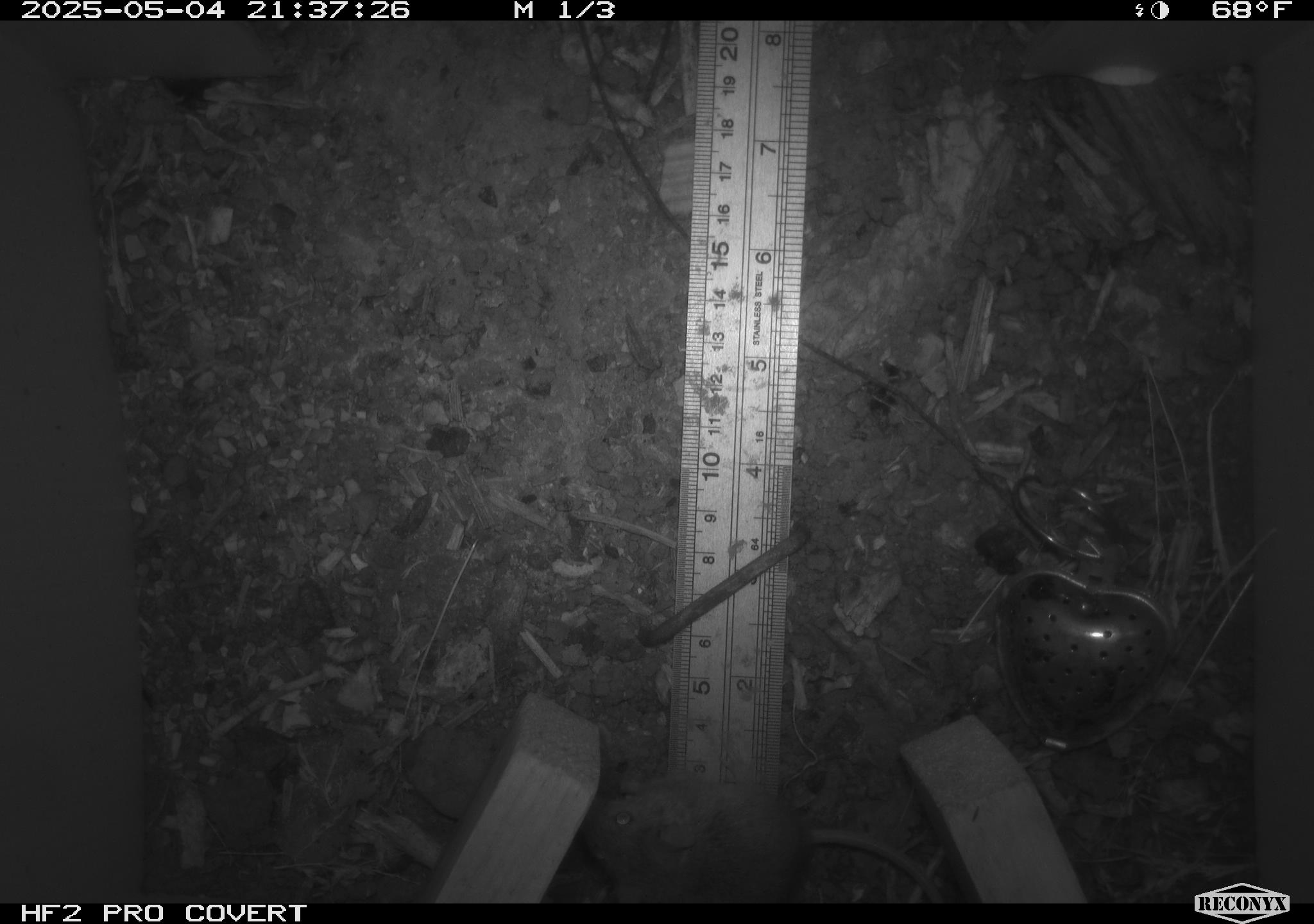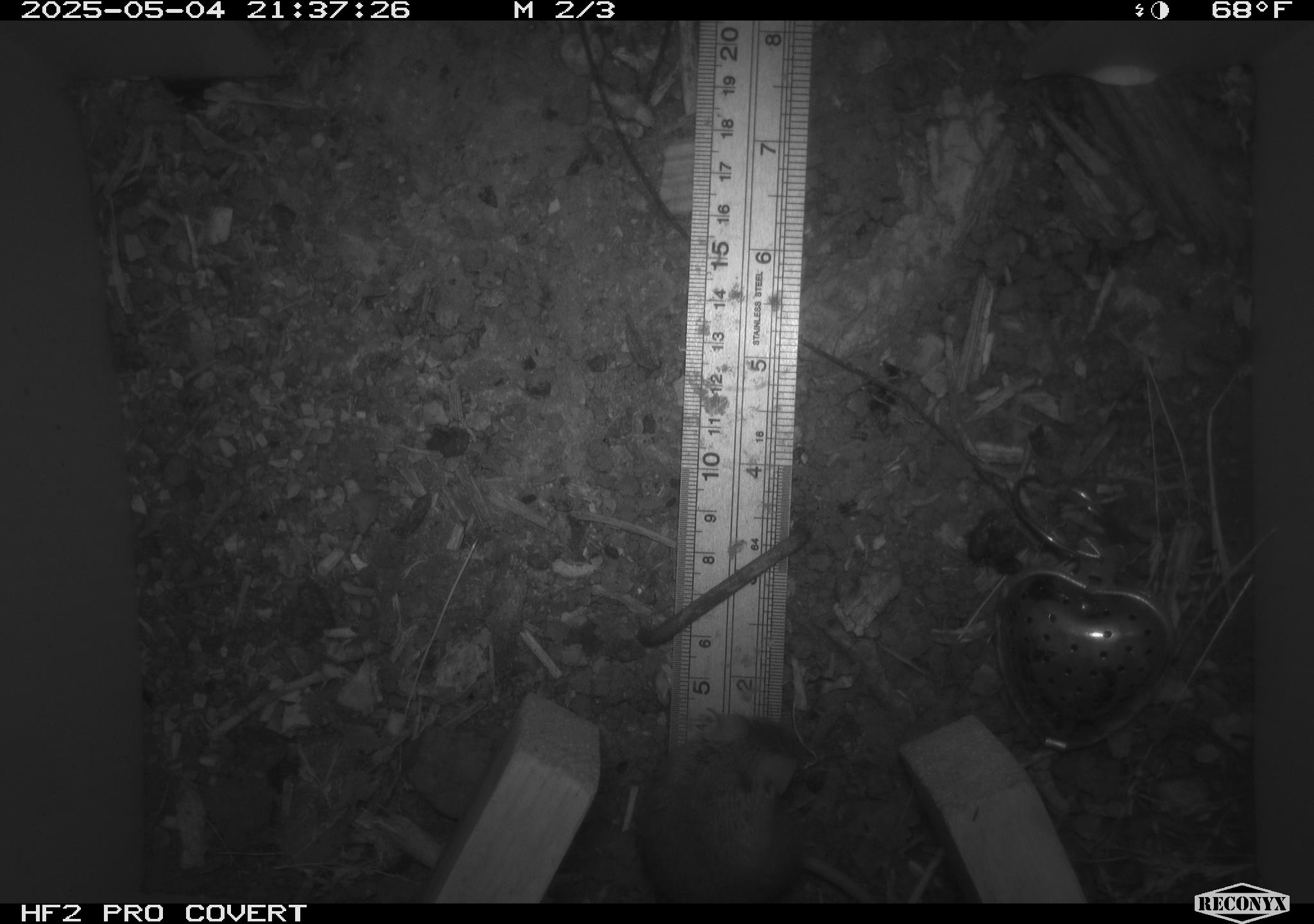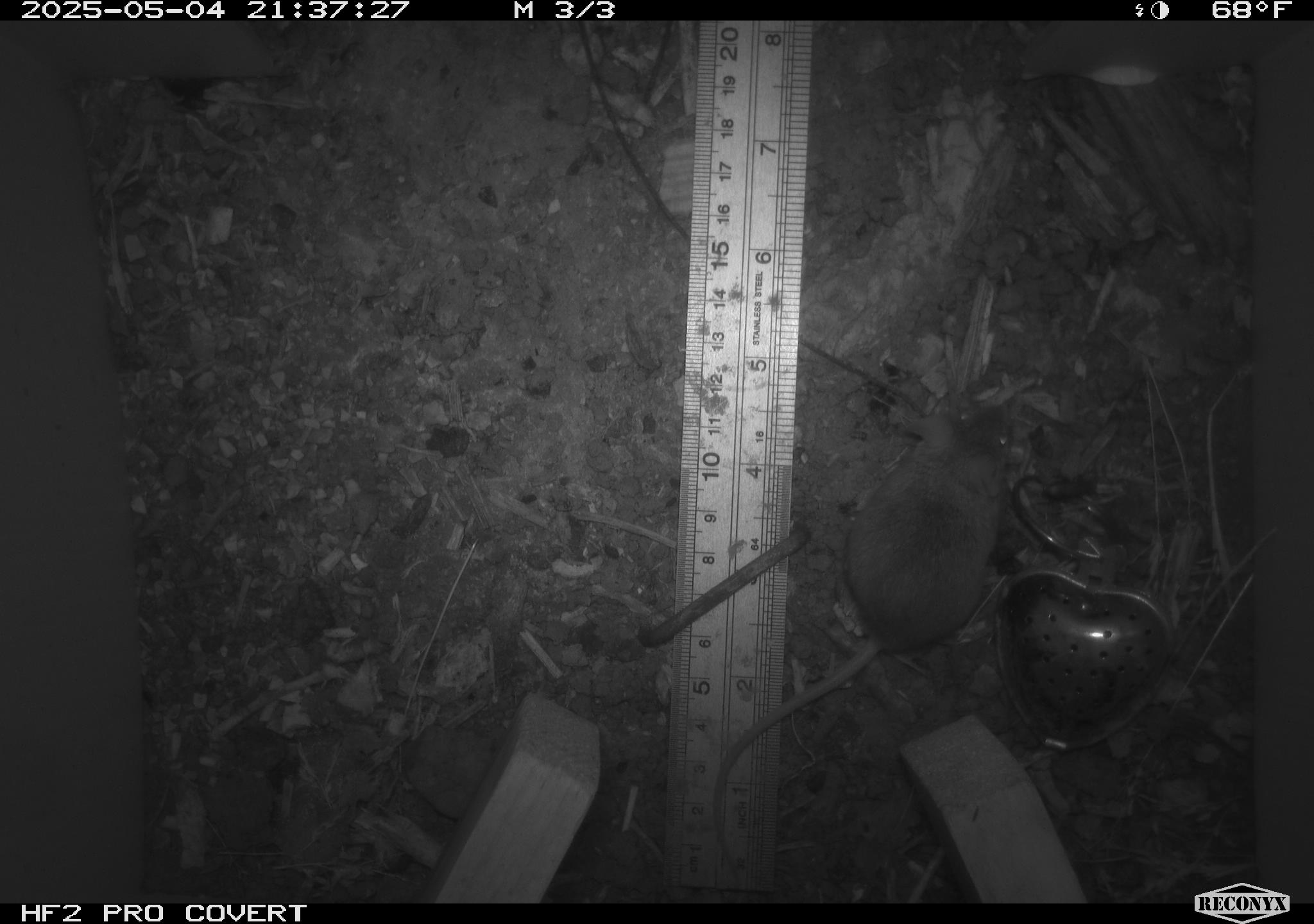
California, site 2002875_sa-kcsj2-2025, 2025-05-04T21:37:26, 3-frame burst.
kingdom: Animalia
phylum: Chordata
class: Mammalia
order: Rodentia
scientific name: Rodentia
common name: rodent